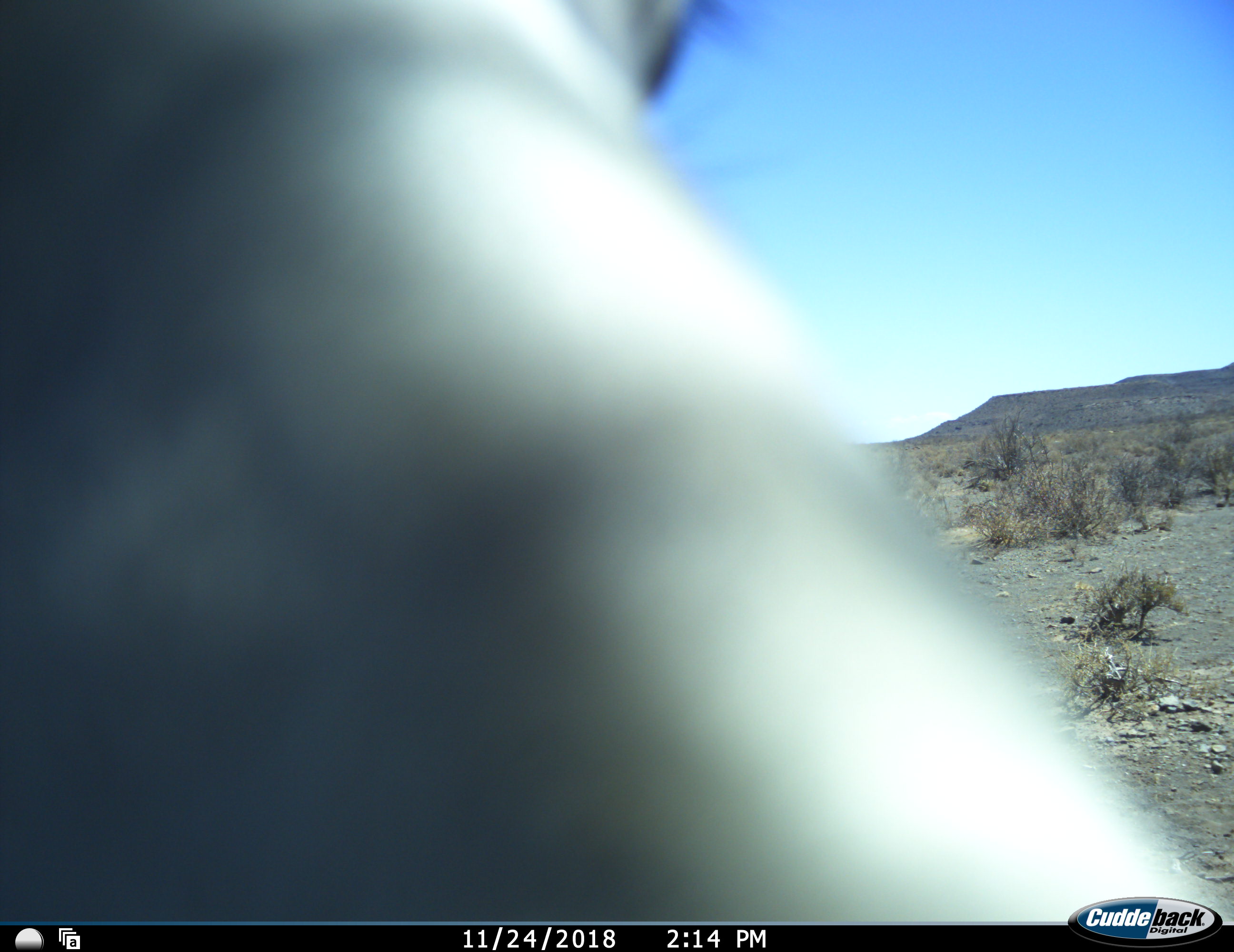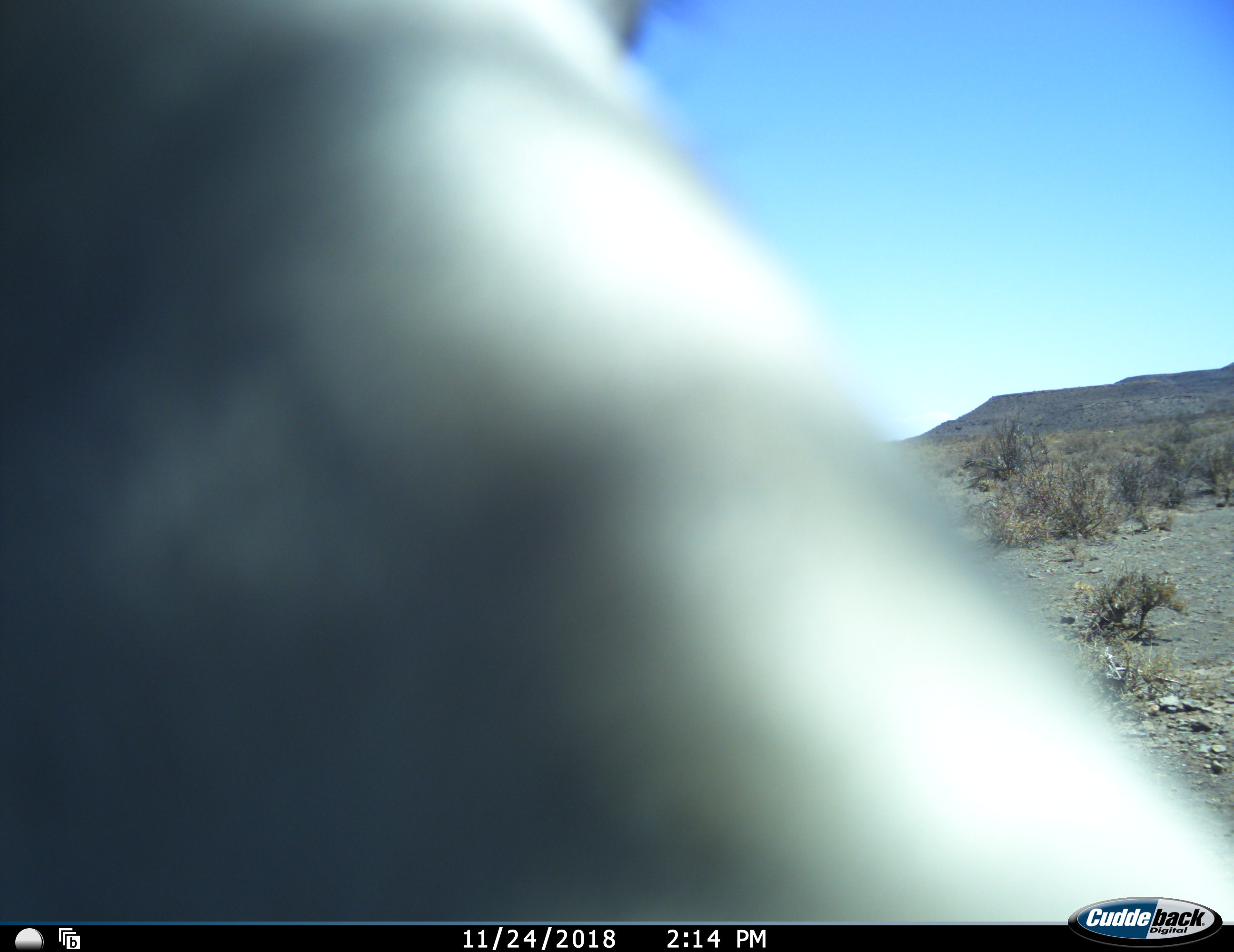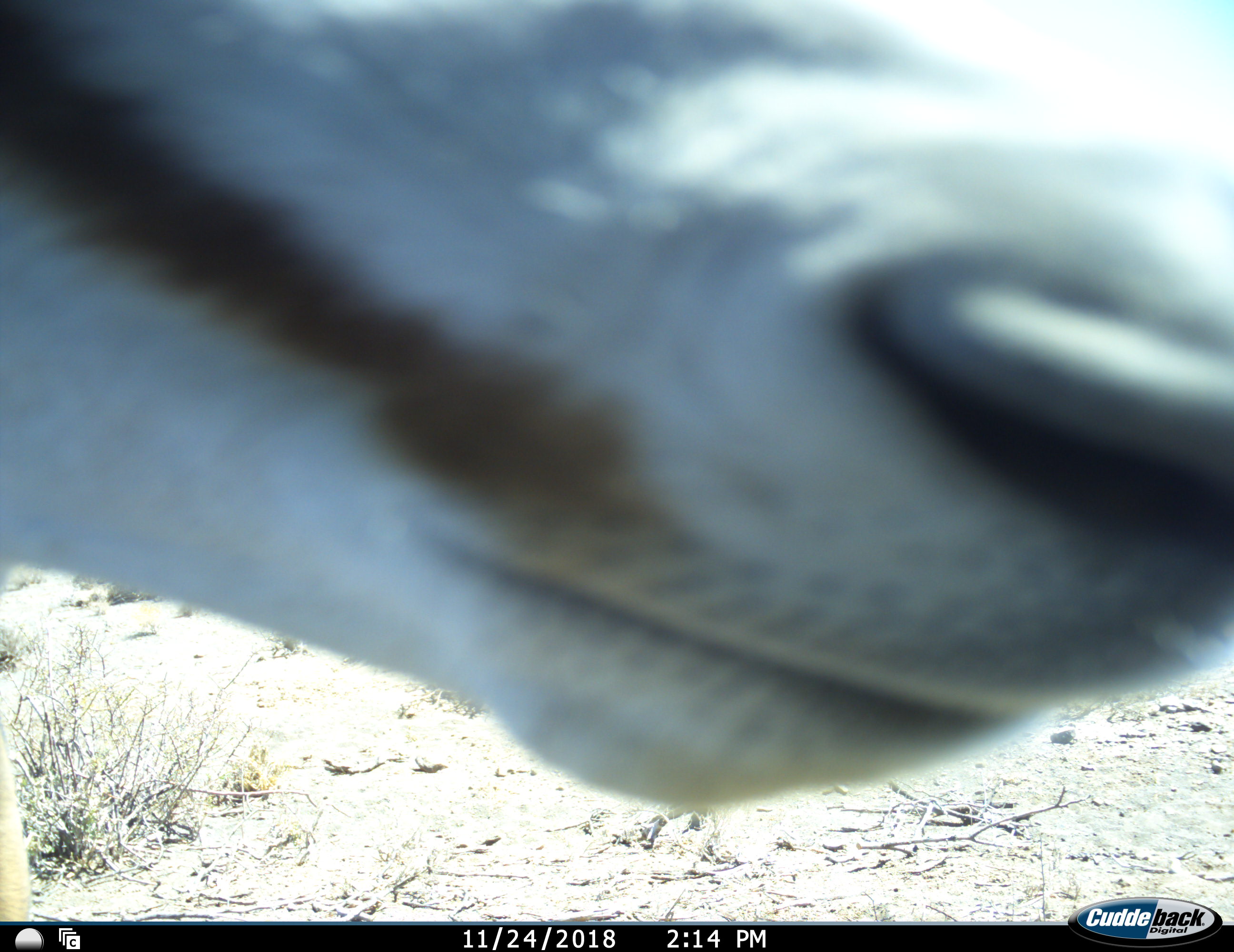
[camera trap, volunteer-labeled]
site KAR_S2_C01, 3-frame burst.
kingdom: Animalia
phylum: Chordata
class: Mammalia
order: Artiodactyla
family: Bovidae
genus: Antidorcas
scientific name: Antidorcas marsupialis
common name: springbok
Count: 1.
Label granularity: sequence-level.